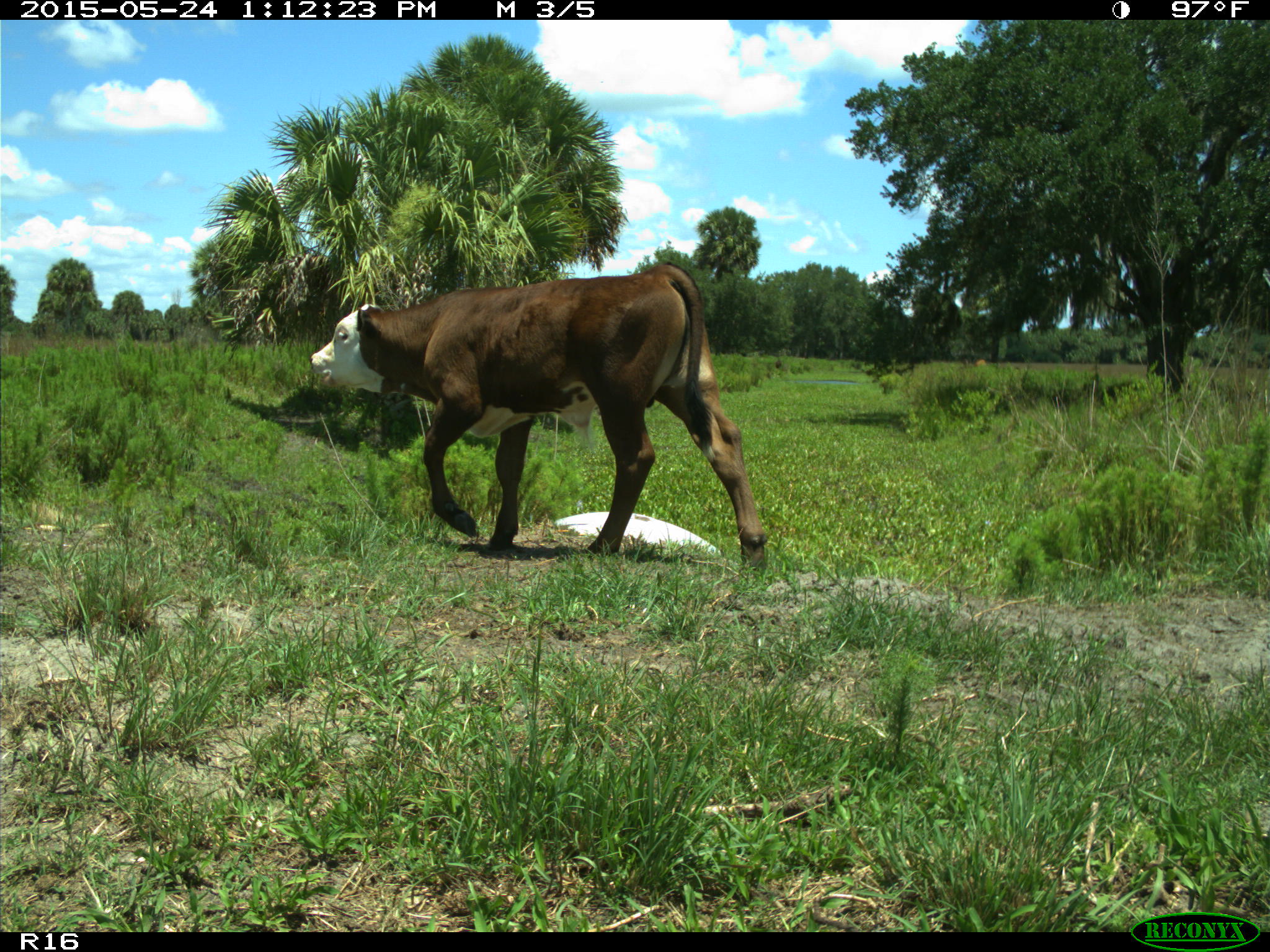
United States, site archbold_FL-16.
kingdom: Animalia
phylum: Chordata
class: Mammalia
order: Artiodactyla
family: Bovidae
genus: Bos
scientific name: Bos taurus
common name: domestic cow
Bos taurus (domestic cow).